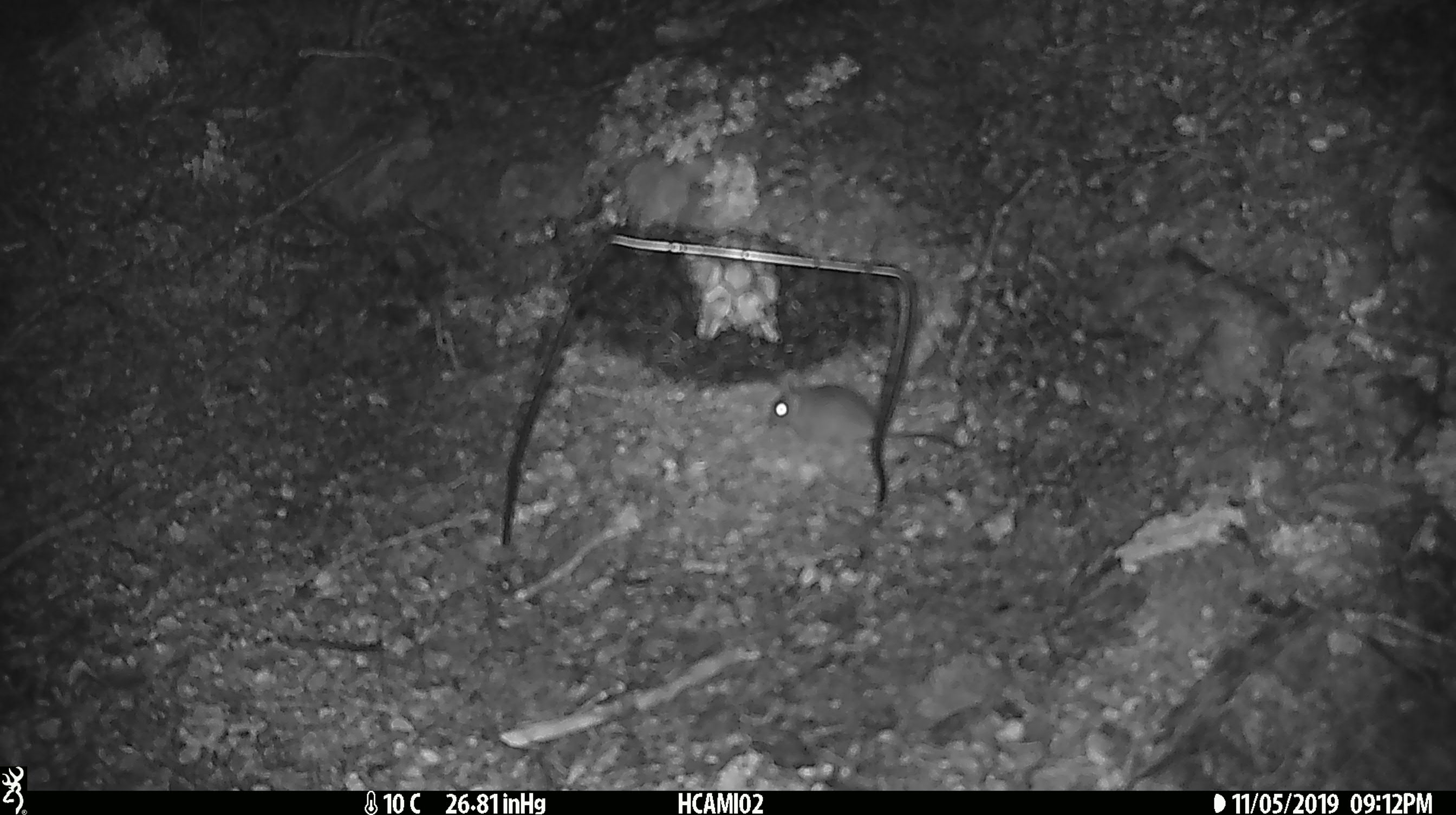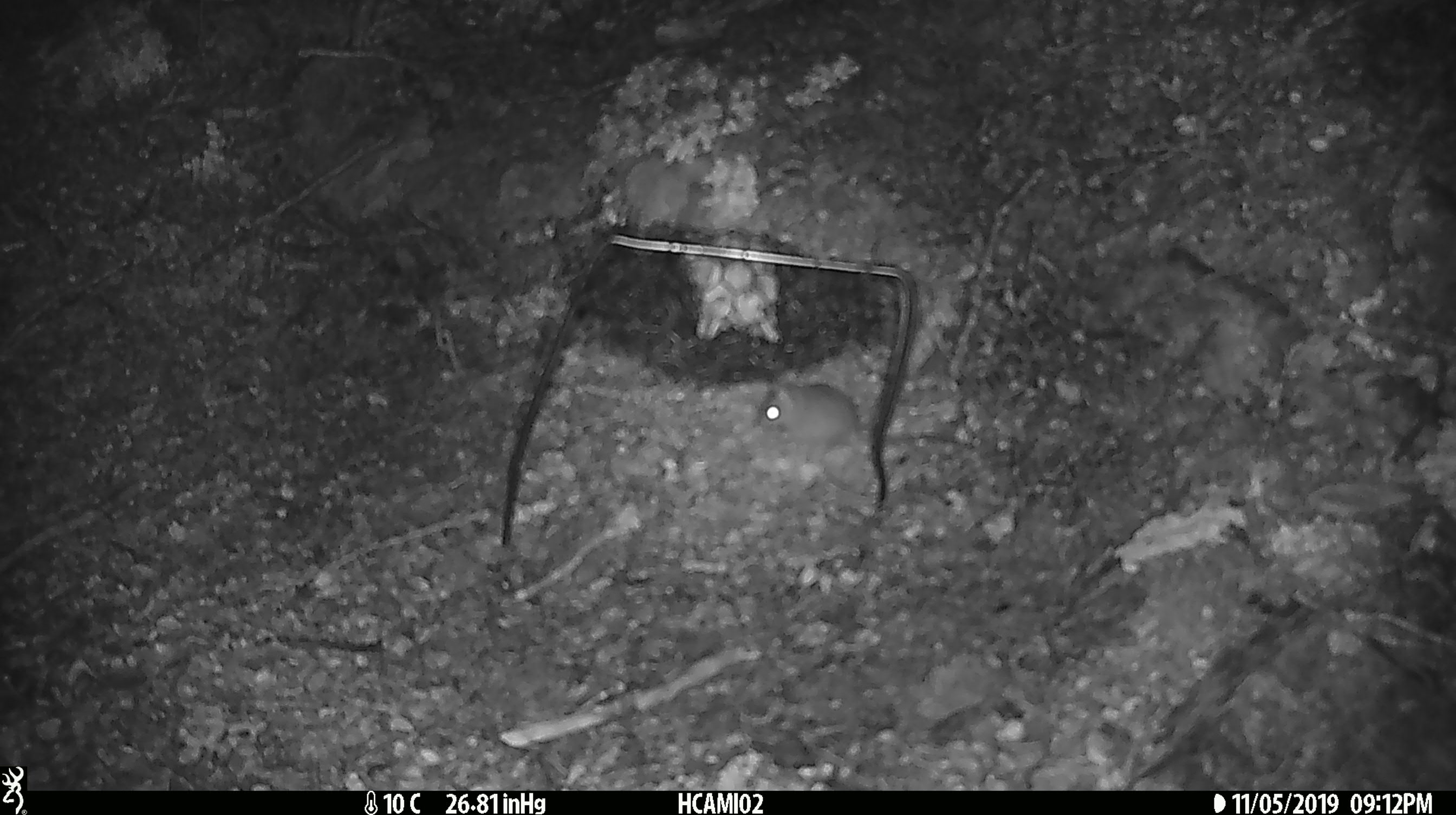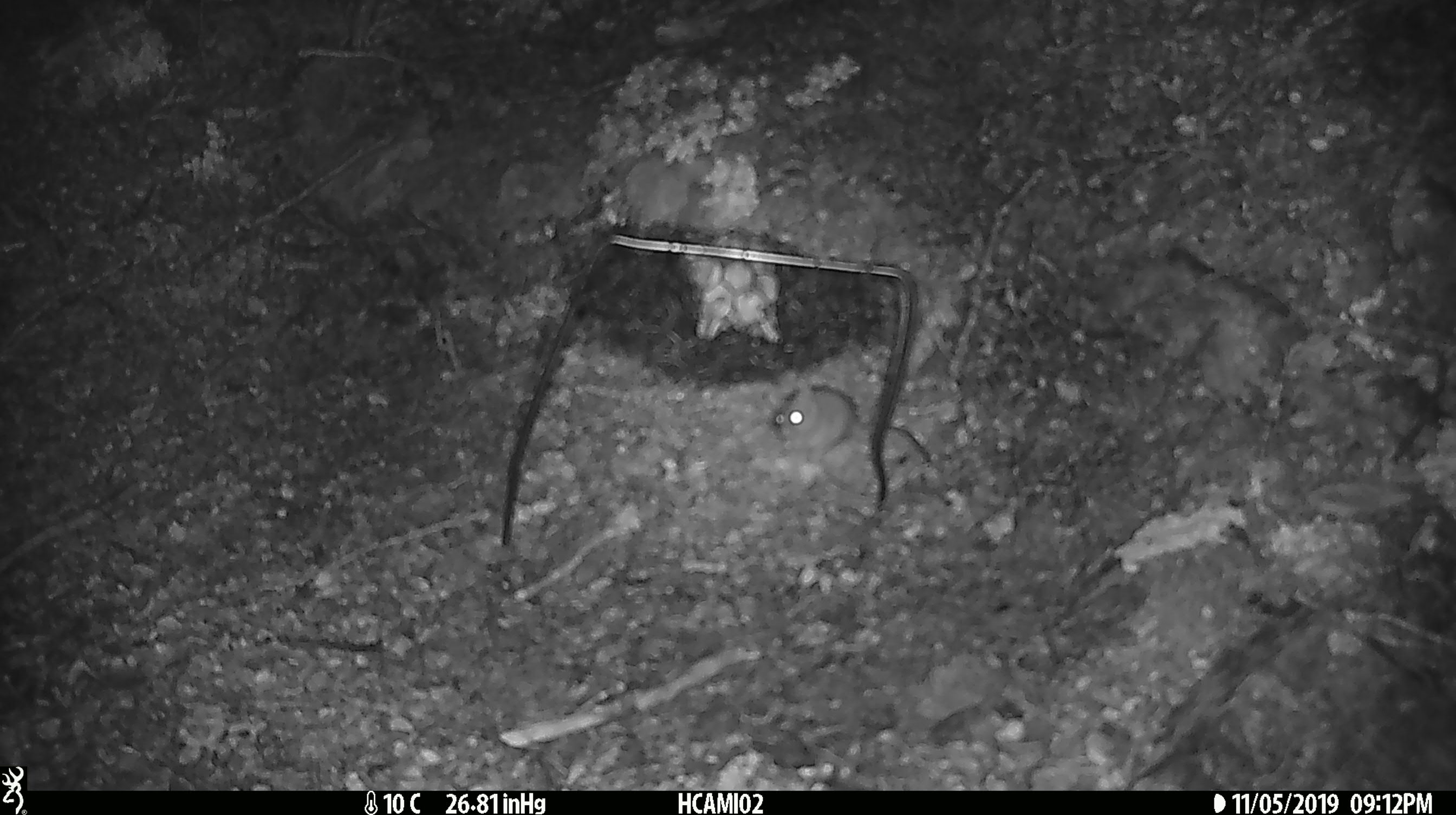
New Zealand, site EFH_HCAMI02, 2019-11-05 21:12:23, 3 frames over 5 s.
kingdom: Animalia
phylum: Chordata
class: Mammalia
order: Rodentia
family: Muridae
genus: Mus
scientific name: Mus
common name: mouse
Mouse (Mus).